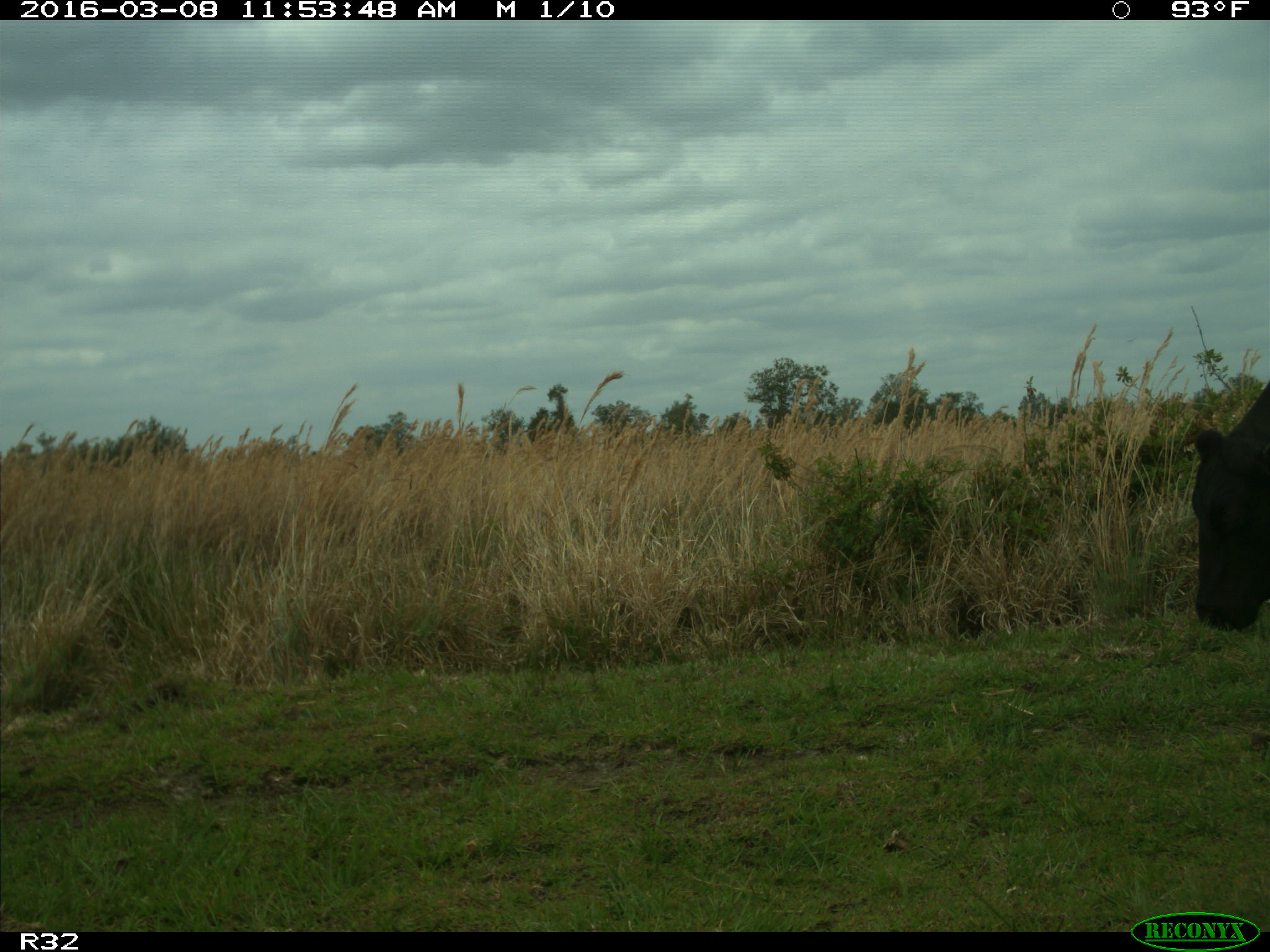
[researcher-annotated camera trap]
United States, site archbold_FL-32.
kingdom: Animalia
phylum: Chordata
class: Mammalia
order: Artiodactyla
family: Bovidae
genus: Bos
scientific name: Bos taurus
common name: domestic cow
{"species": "Bos taurus (domestic cow)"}